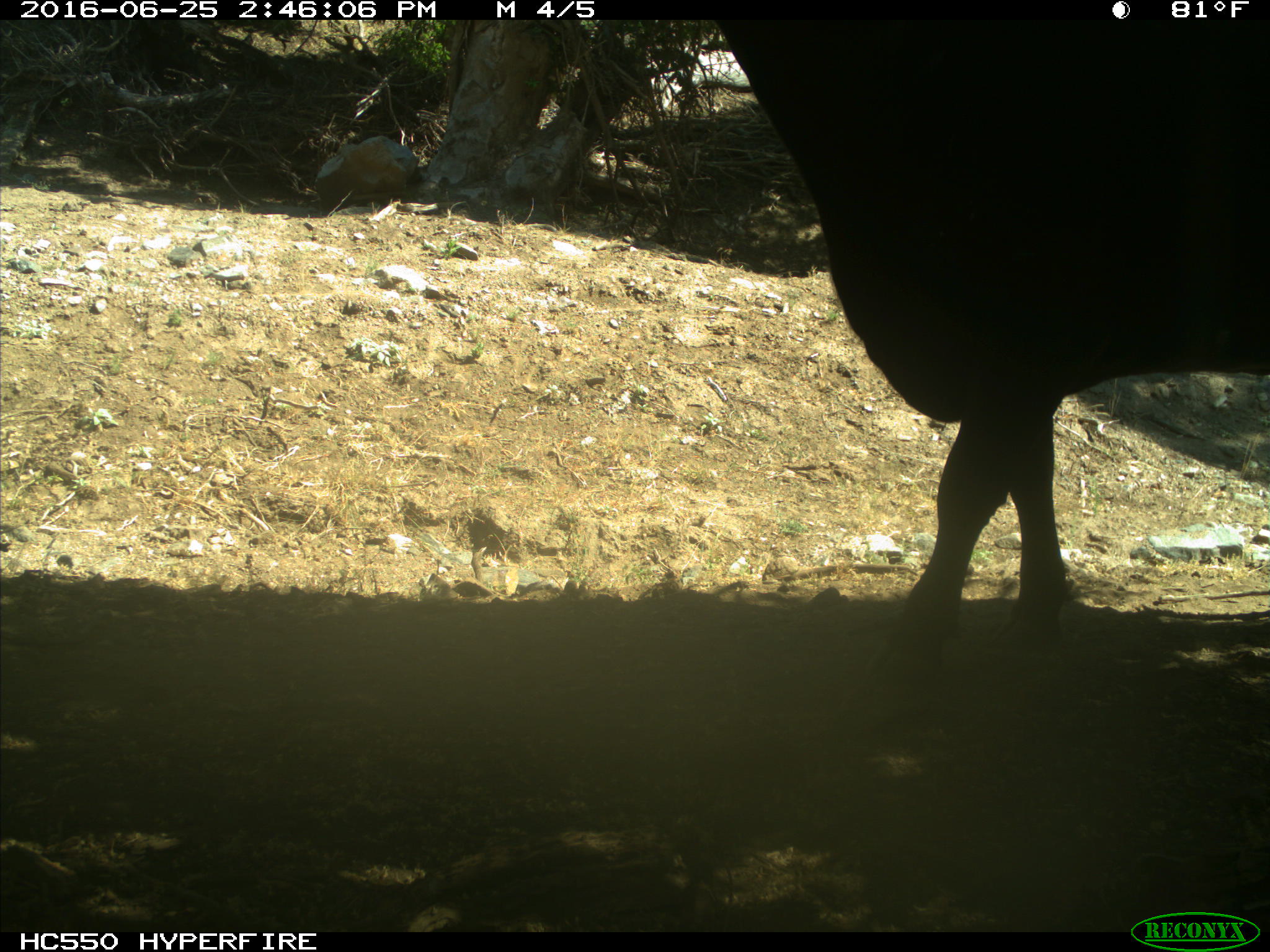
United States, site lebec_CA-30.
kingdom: Animalia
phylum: Chordata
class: Mammalia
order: Artiodactyla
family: Bovidae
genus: Bos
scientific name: Bos taurus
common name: domestic cow